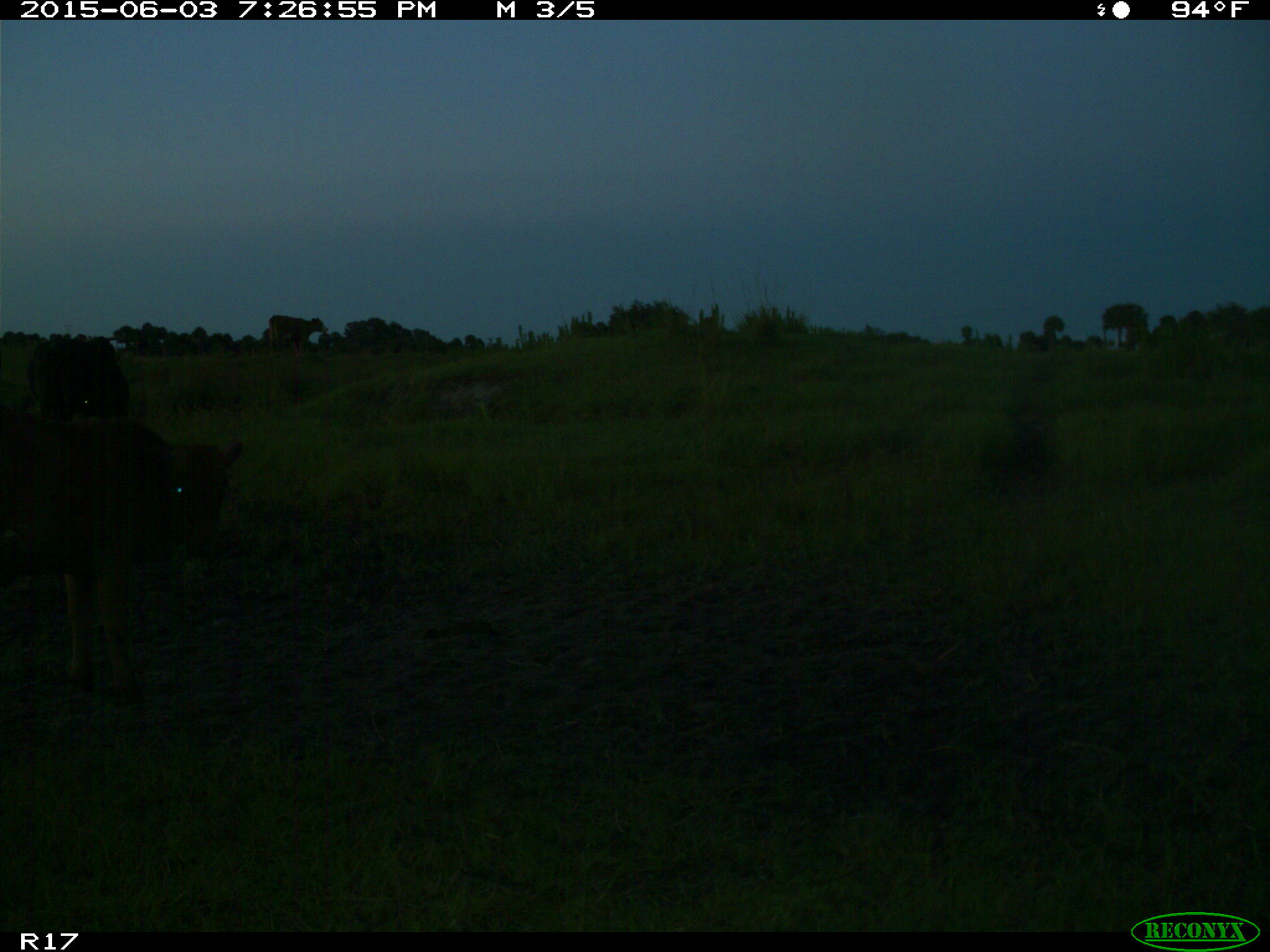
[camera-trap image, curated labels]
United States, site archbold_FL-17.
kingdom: Animalia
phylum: Chordata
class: Mammalia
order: Artiodactyla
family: Bovidae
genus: Bos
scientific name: Bos taurus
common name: domestic cow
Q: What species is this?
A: Bos taurus (domestic cow).